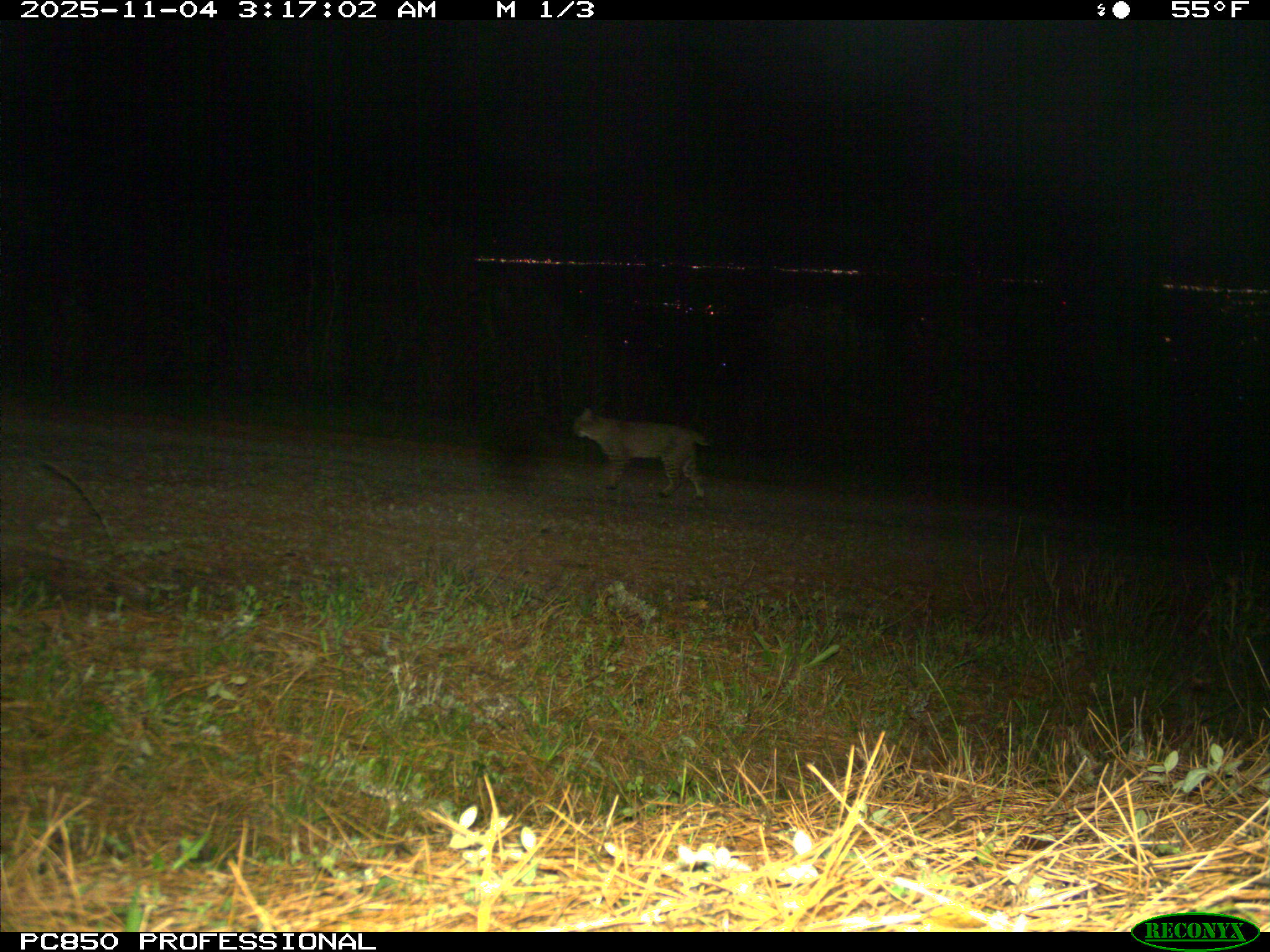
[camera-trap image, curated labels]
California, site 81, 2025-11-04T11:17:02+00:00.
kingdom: Animalia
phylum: Chordata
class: Mammalia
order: Carnivora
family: Felidae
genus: Lynx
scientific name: Lynx rufus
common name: bobcat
Bobcat (Lynx rufus).